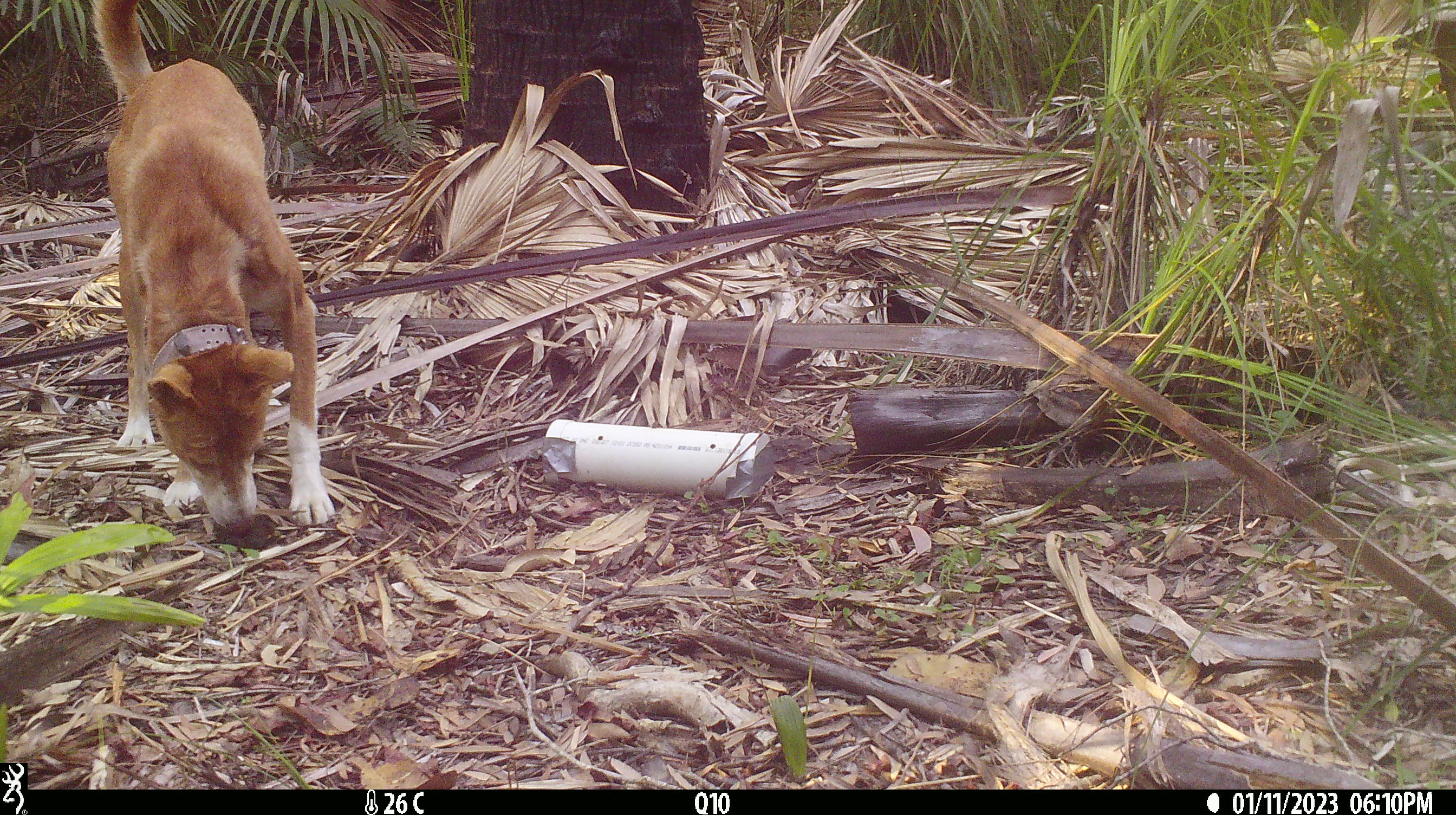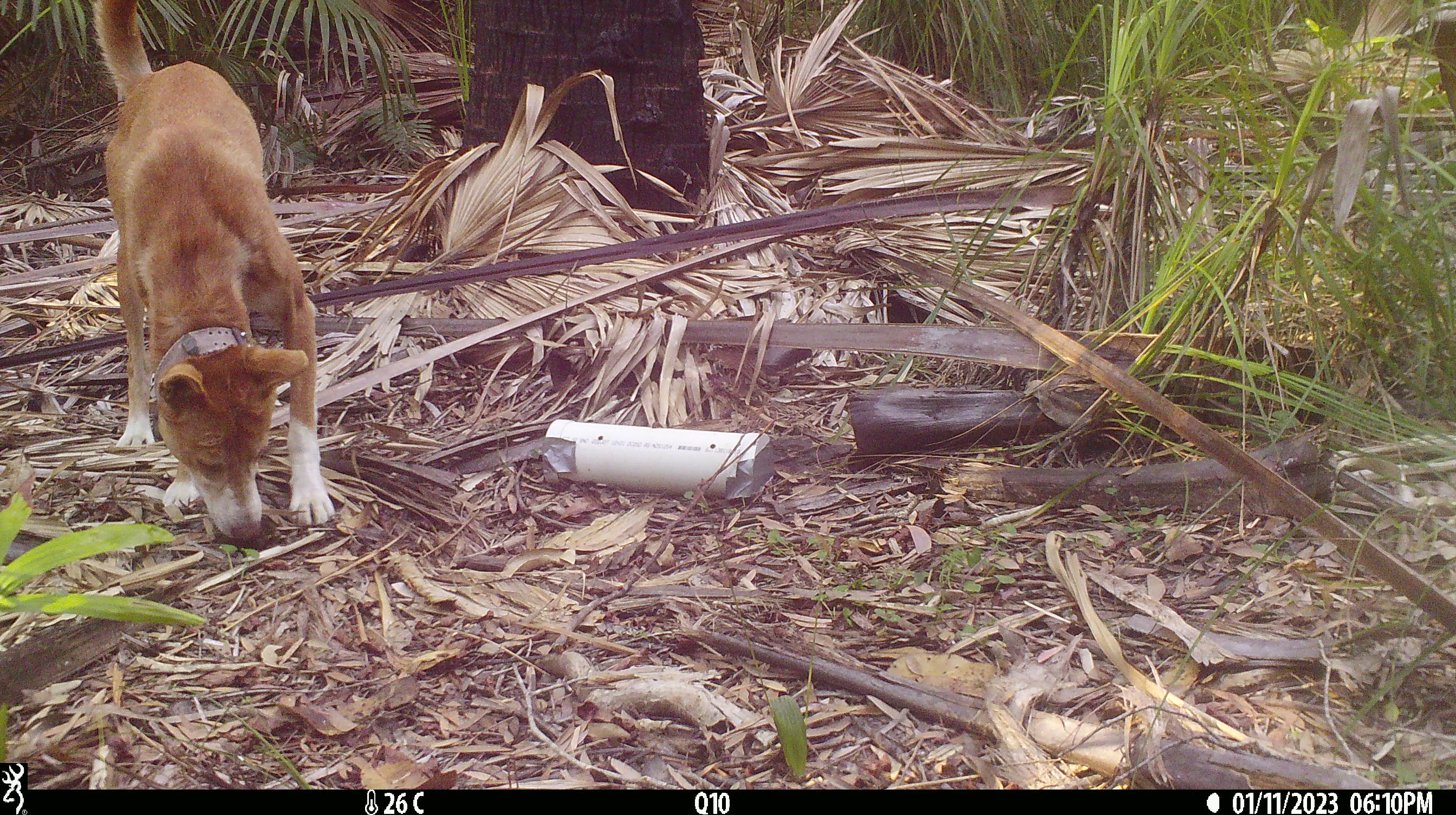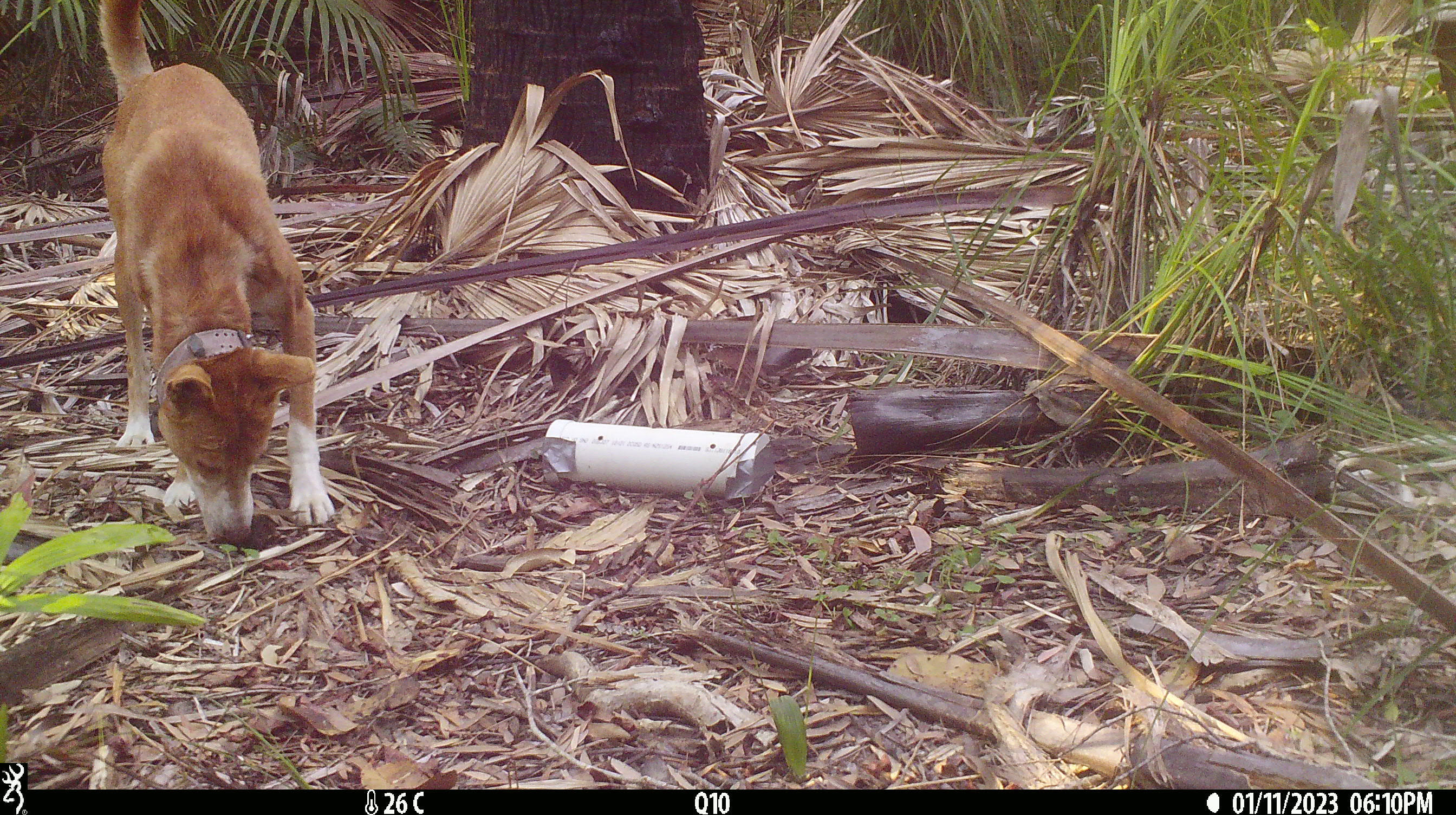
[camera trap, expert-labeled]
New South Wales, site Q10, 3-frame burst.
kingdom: Animalia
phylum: Chordata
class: Mammalia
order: Carnivora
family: Canidae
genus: Canis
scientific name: Canis familiaris dingo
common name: dingo